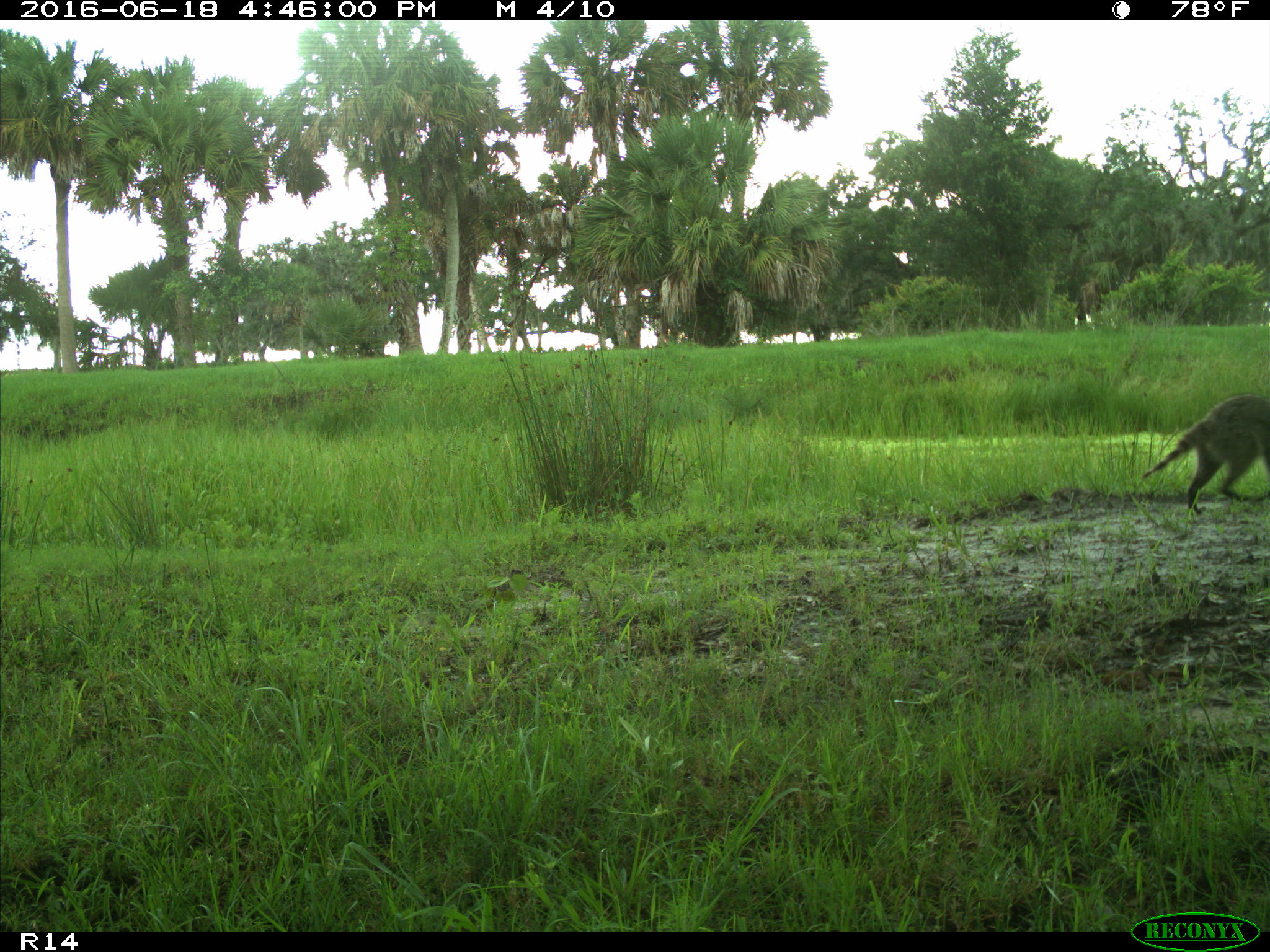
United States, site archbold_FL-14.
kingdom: Animalia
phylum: Chordata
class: Mammalia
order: Carnivora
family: Procyonidae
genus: Procyon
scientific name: Procyon lotor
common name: common raccoon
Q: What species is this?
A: Procyon lotor (common raccoon).